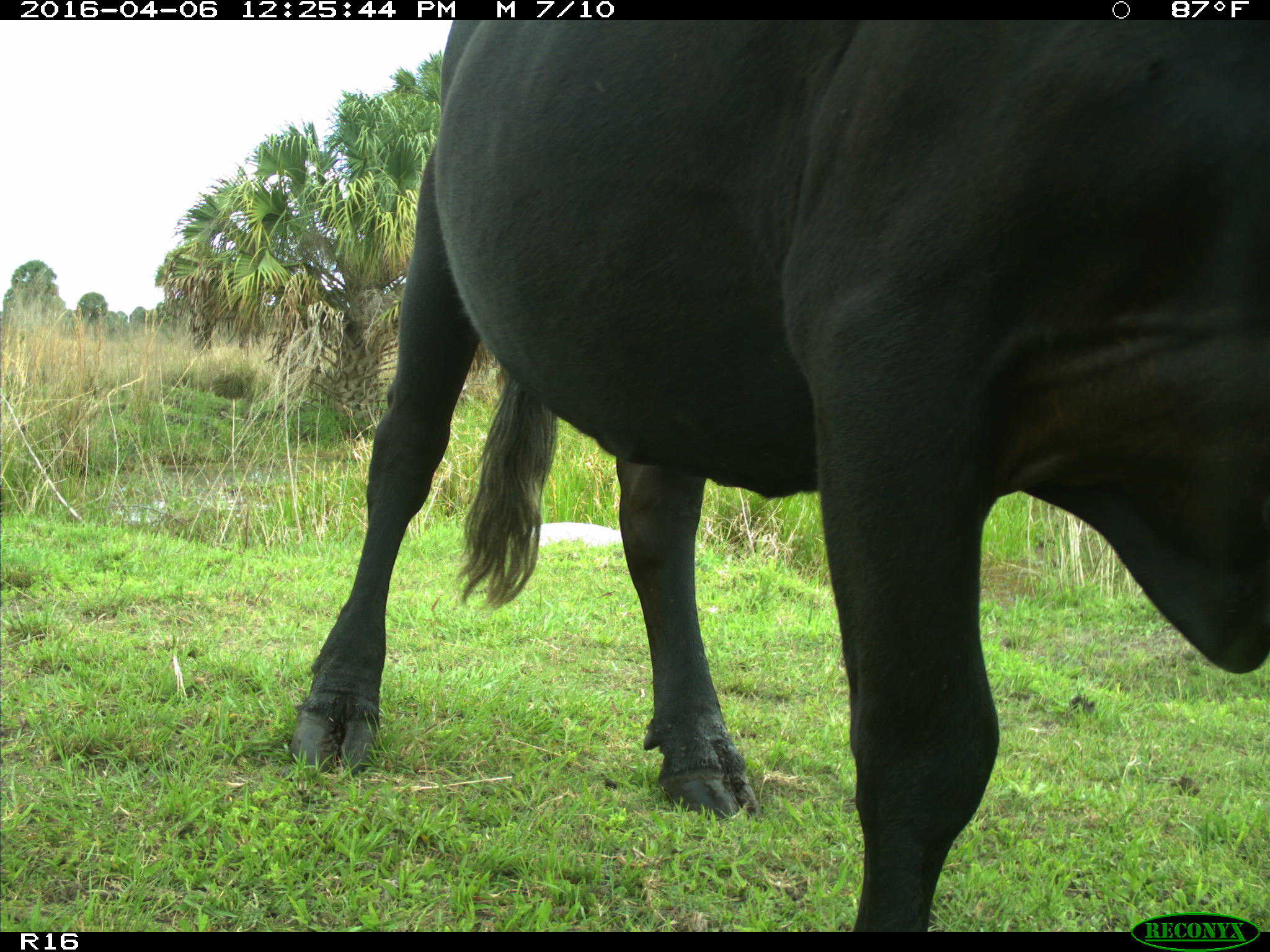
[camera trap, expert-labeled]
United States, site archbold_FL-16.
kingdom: Animalia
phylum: Chordata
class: Mammalia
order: Artiodactyla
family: Bovidae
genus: Bos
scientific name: Bos taurus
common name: domestic cow